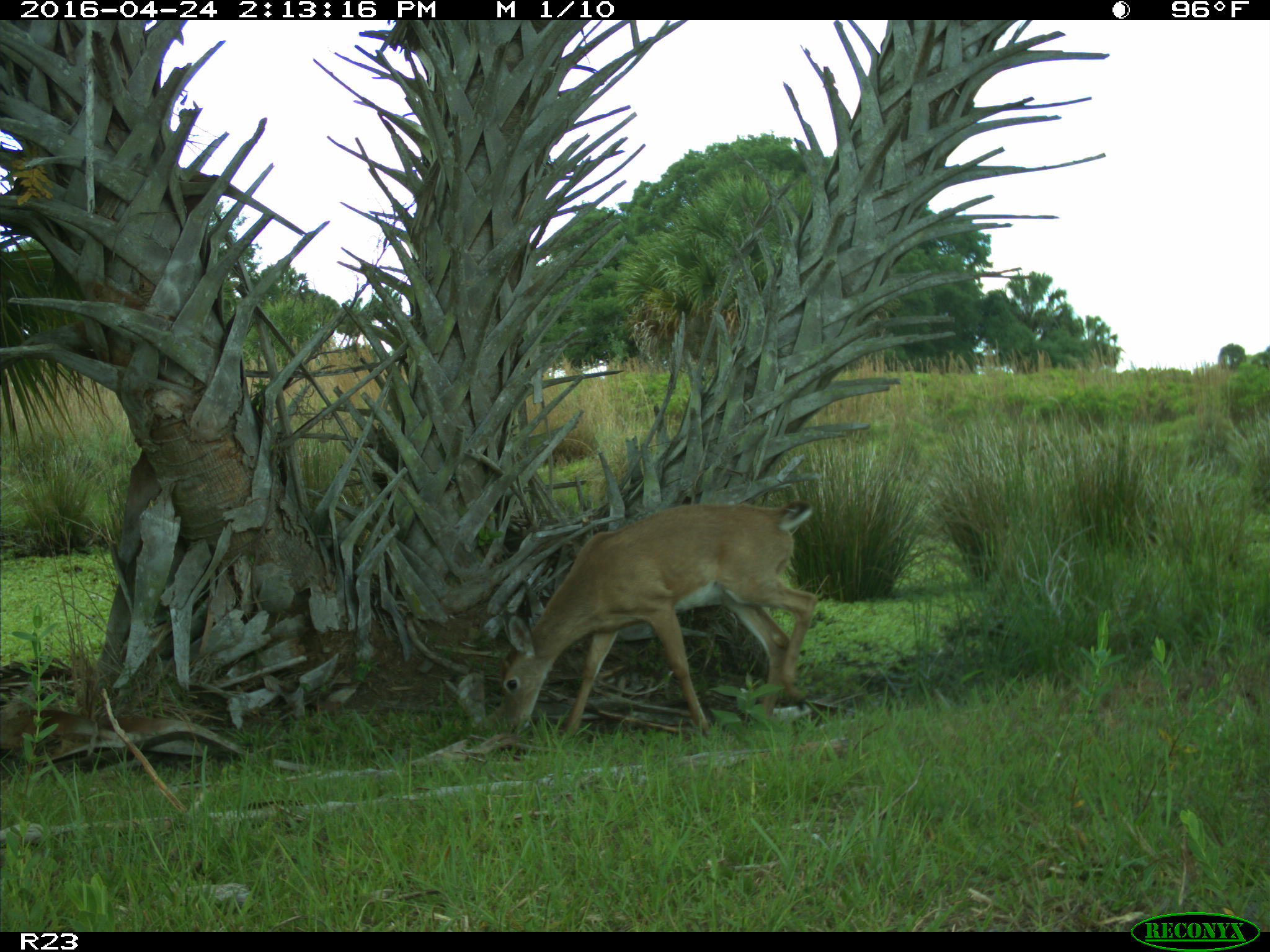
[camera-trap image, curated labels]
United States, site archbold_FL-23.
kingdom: Animalia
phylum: Chordata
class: Mammalia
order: Artiodactyla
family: Cervidae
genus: Odocoileus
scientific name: Odocoileus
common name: deer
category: unidentified deer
Unidentified deer (deer) (Odocoileus).